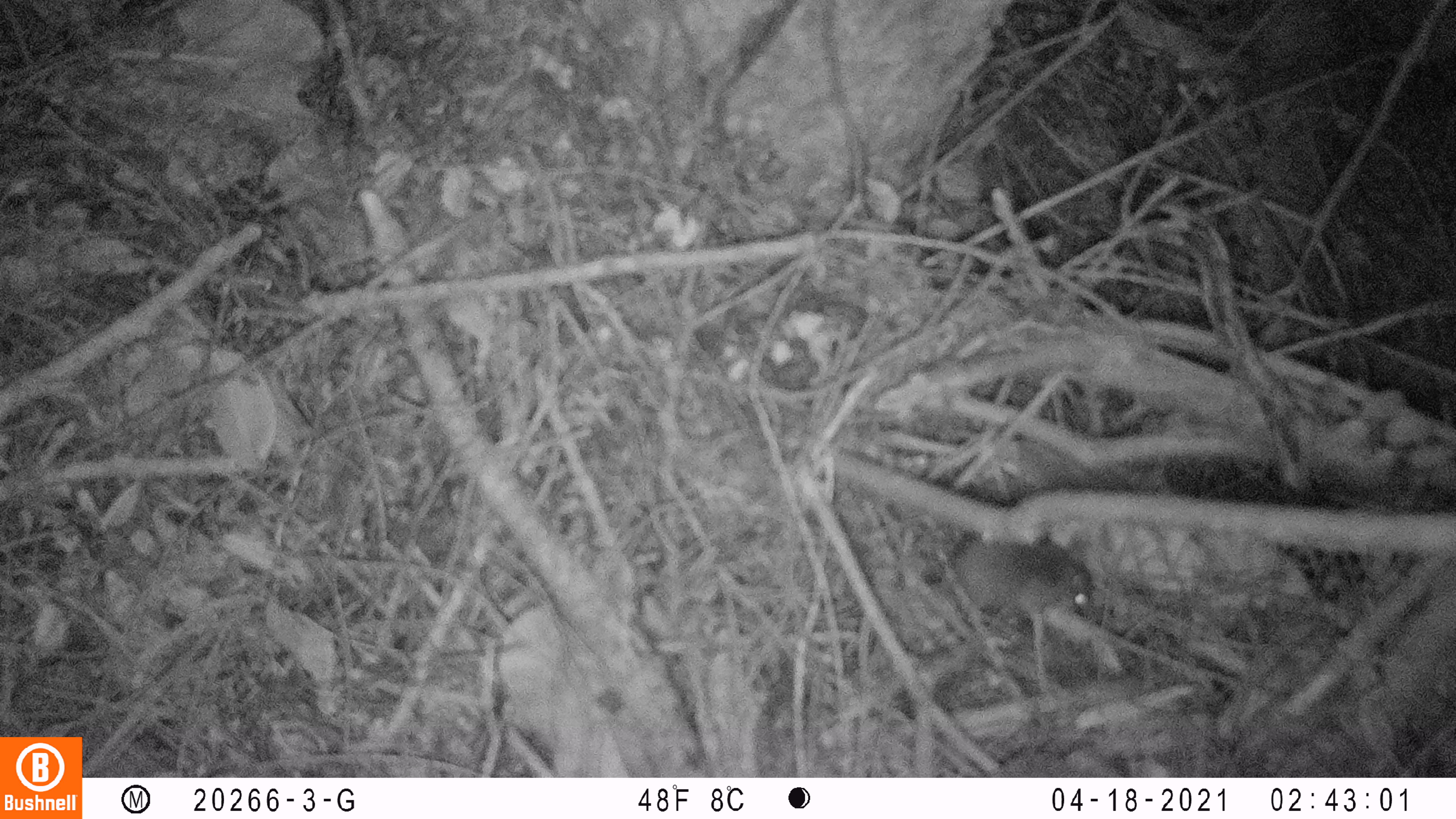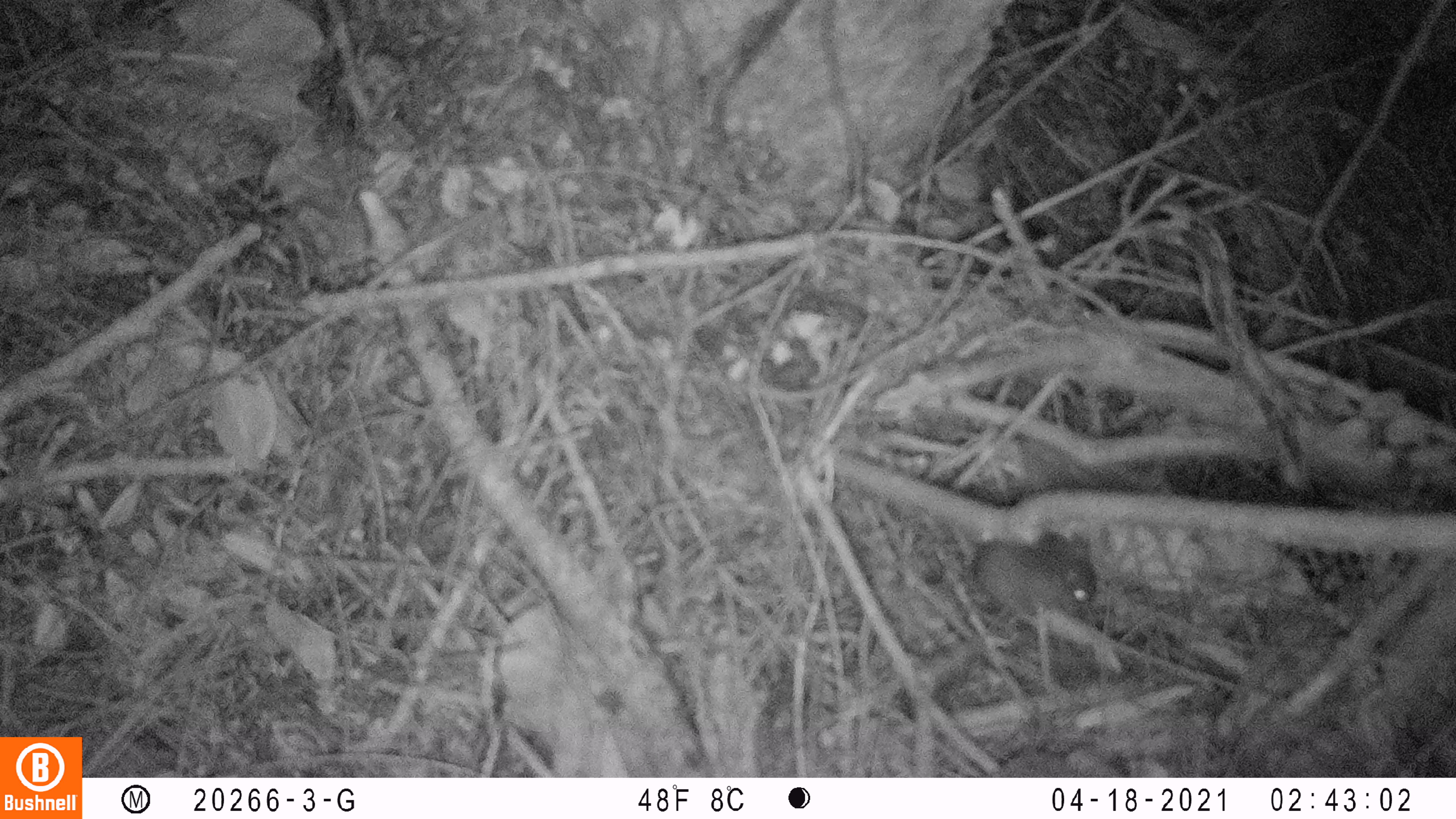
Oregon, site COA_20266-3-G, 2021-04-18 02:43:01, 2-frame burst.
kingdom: Animalia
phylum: Chordata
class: Mammalia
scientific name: Mammalia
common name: small mammal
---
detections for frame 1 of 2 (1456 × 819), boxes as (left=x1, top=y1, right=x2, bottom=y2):
small mammal: (left=886, top=477, right=1143, bottom=669)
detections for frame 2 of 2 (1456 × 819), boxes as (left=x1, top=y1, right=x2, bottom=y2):
small mammal: (left=920, top=484, right=1127, bottom=659)